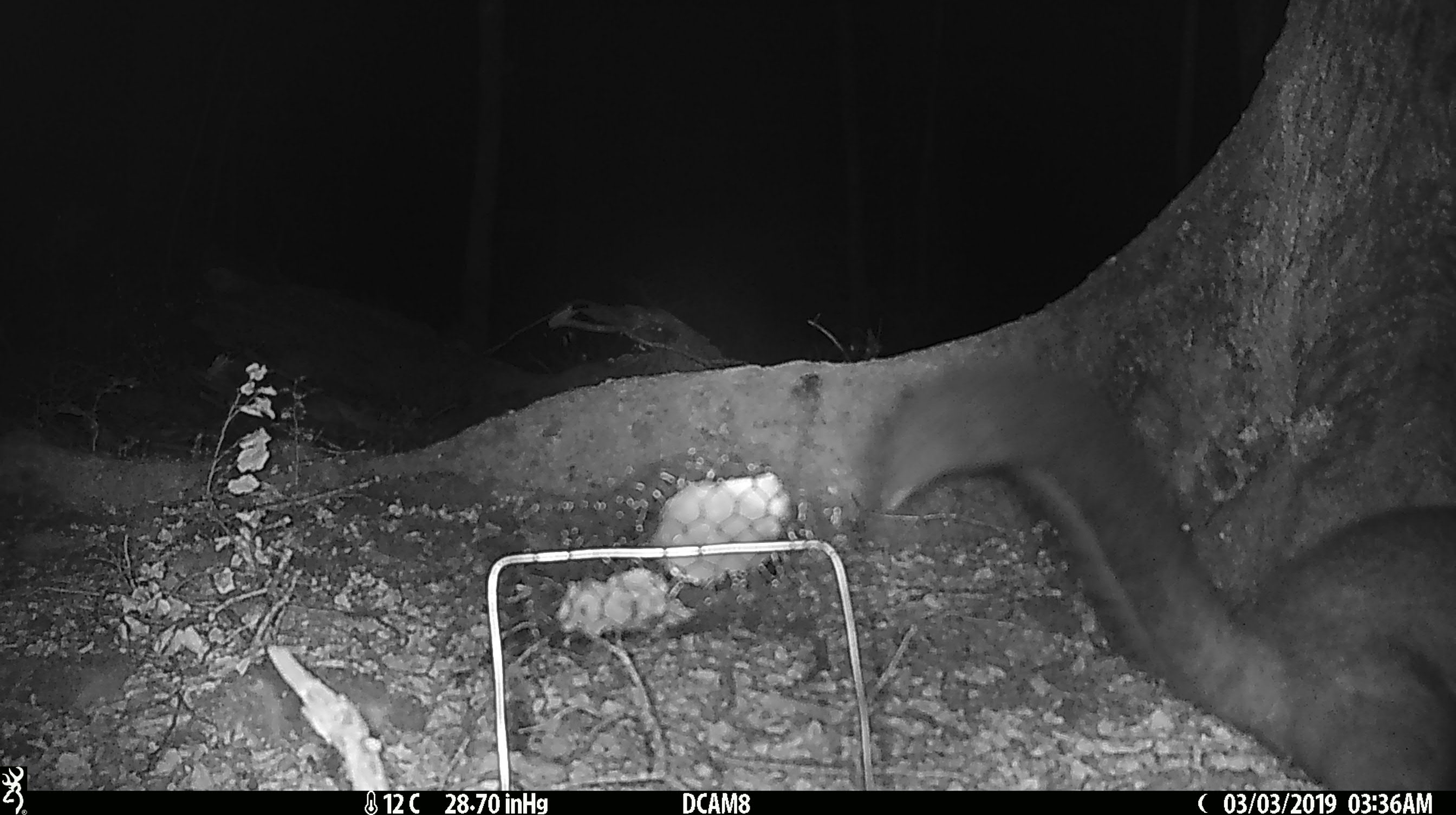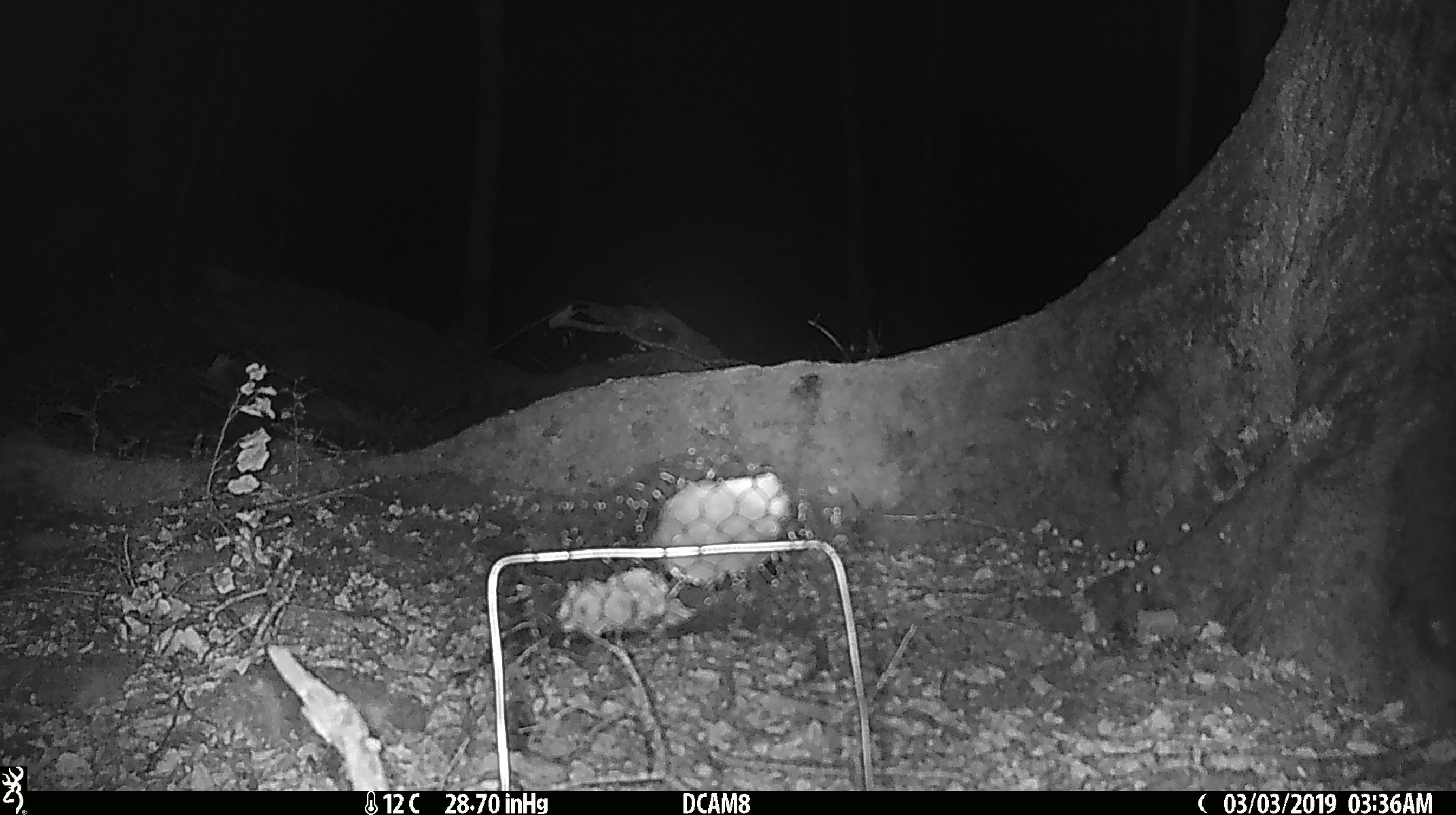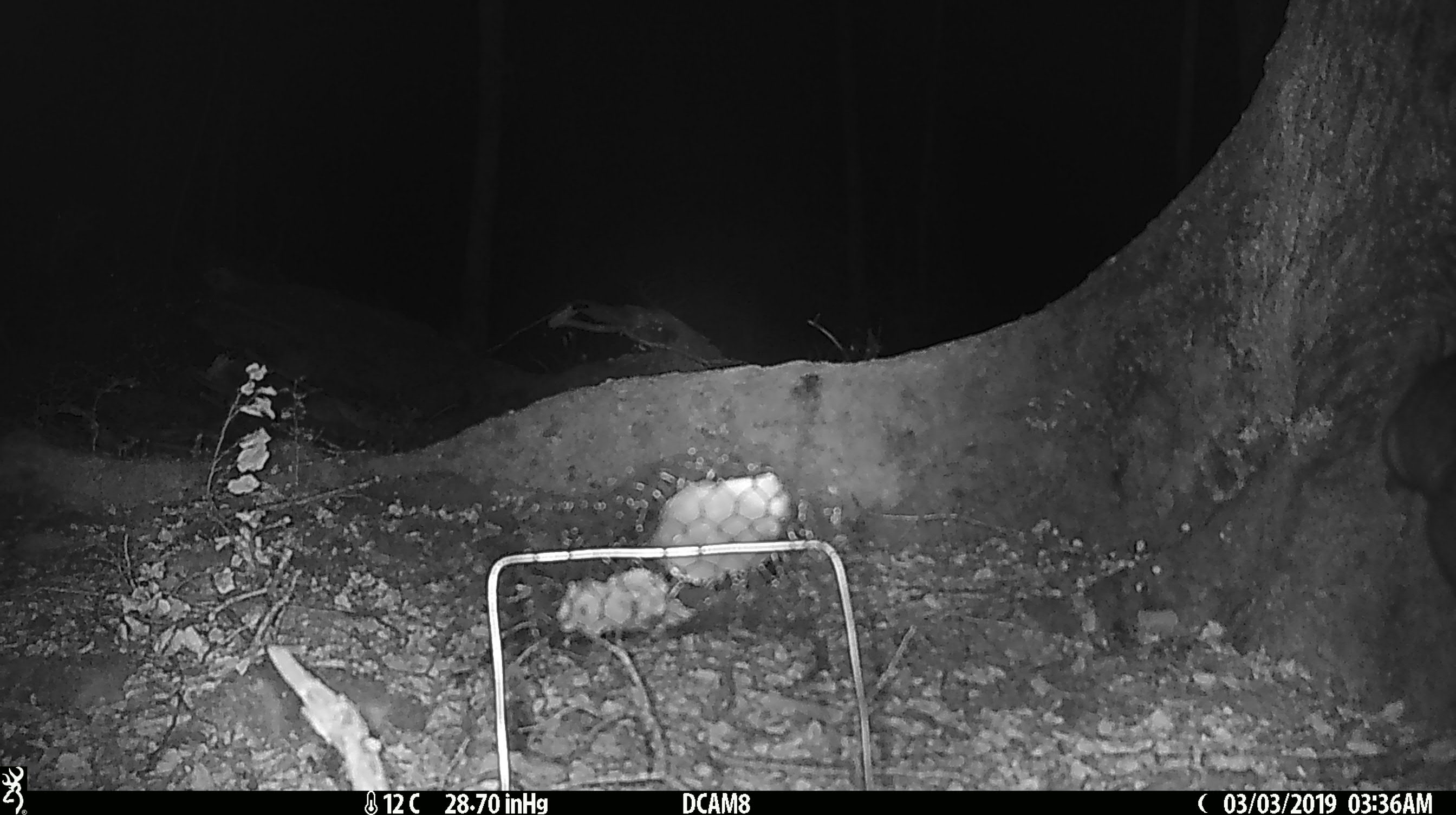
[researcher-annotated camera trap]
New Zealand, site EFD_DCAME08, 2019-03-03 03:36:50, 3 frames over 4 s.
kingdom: Animalia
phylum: Chordata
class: Mammalia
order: Diprotodontia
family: Phalangeridae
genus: Trichosurus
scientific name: Trichosurus vulpecula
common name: common brushtail possum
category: possum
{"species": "possum (common brushtail possum) (Trichosurus vulpecula)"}